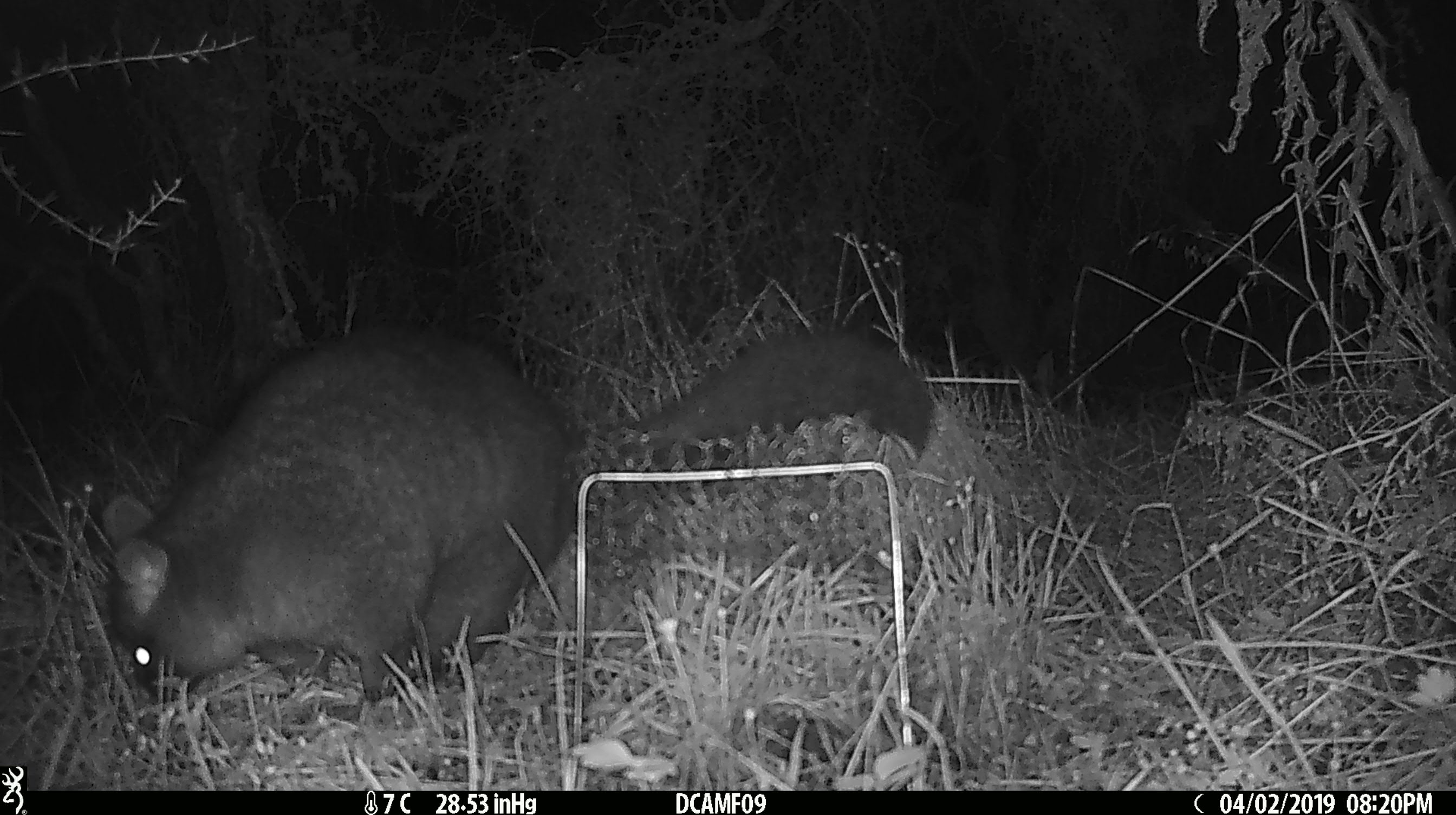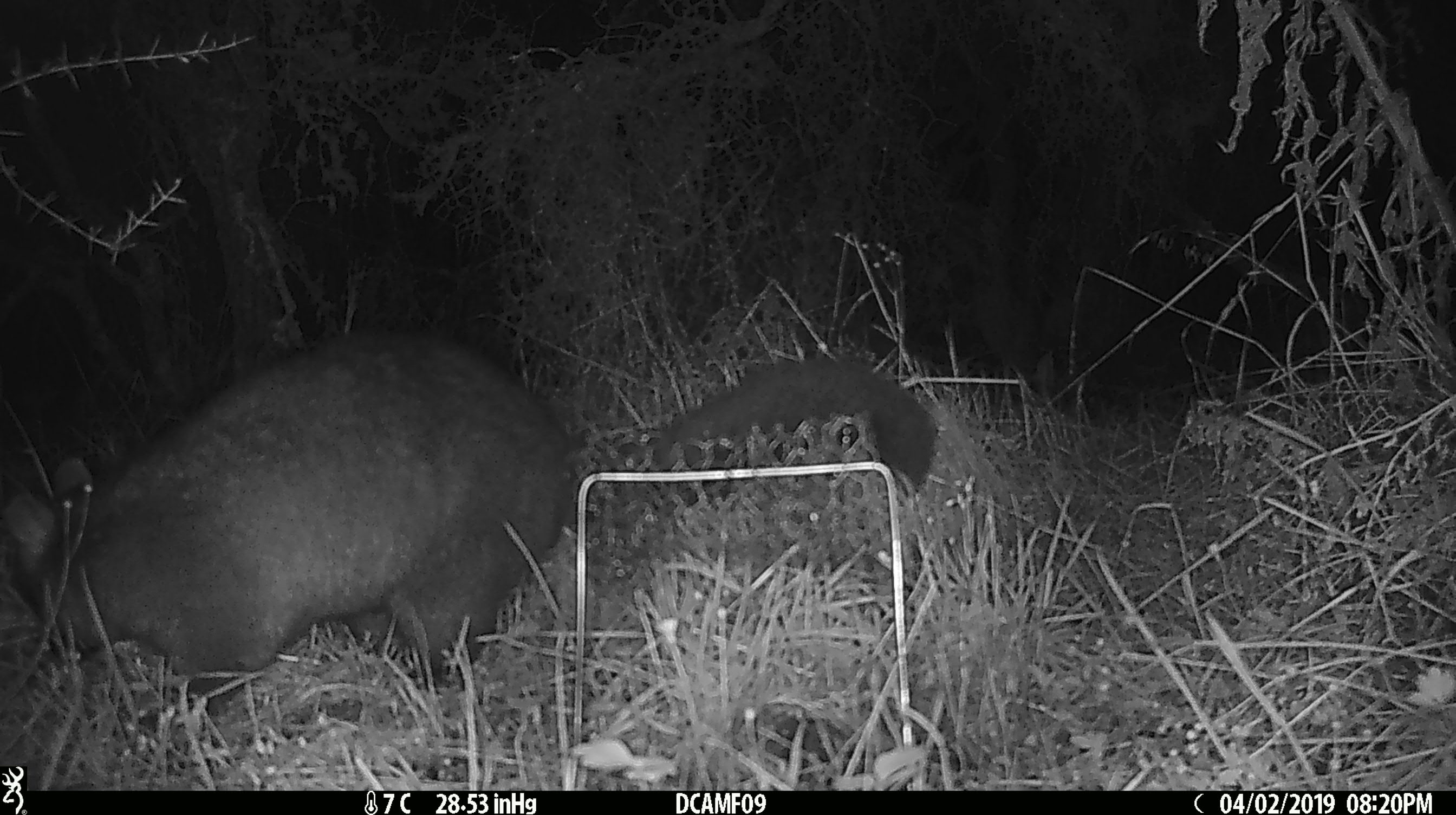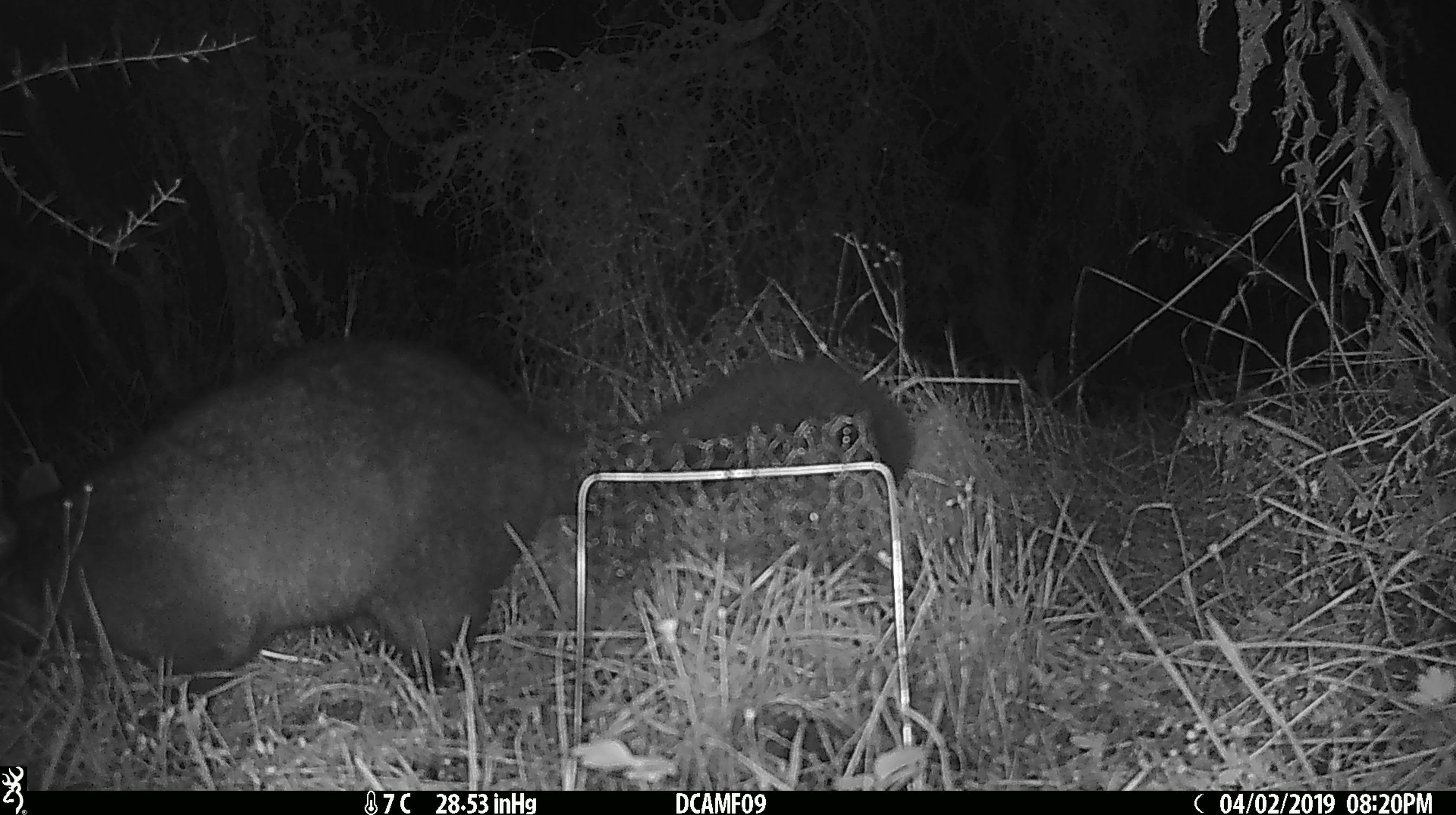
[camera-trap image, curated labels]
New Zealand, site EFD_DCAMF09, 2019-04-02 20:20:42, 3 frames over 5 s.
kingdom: Animalia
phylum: Chordata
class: Mammalia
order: Diprotodontia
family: Phalangeridae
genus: Trichosurus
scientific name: Trichosurus vulpecula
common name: common brushtail possum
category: possum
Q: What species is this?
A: Possum (common brushtail possum) (Trichosurus vulpecula).